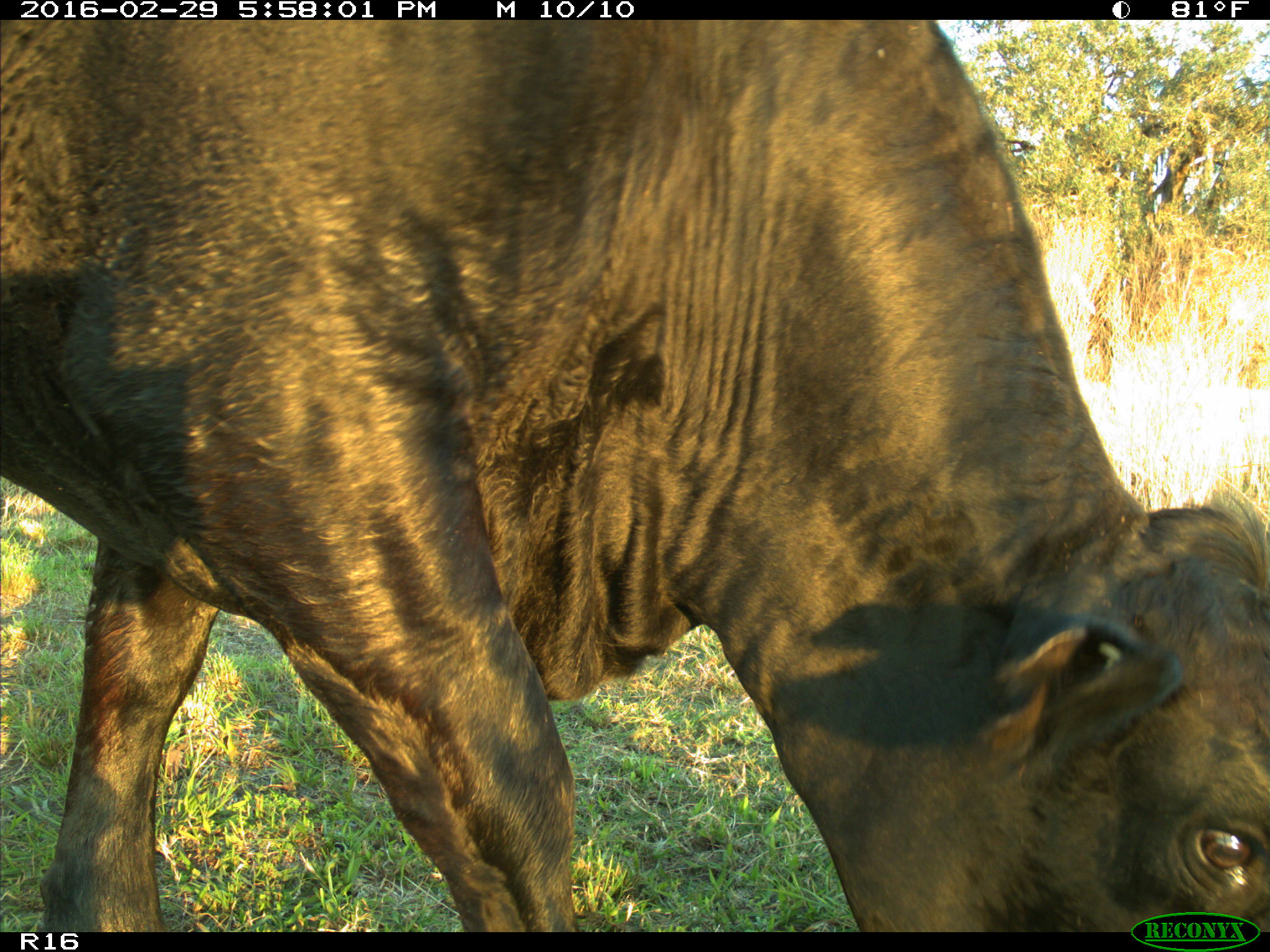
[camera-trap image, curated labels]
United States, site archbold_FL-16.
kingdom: Animalia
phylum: Chordata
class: Mammalia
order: Artiodactyla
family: Bovidae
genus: Bos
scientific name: Bos taurus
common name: domestic cow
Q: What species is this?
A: Bos taurus (domestic cow).